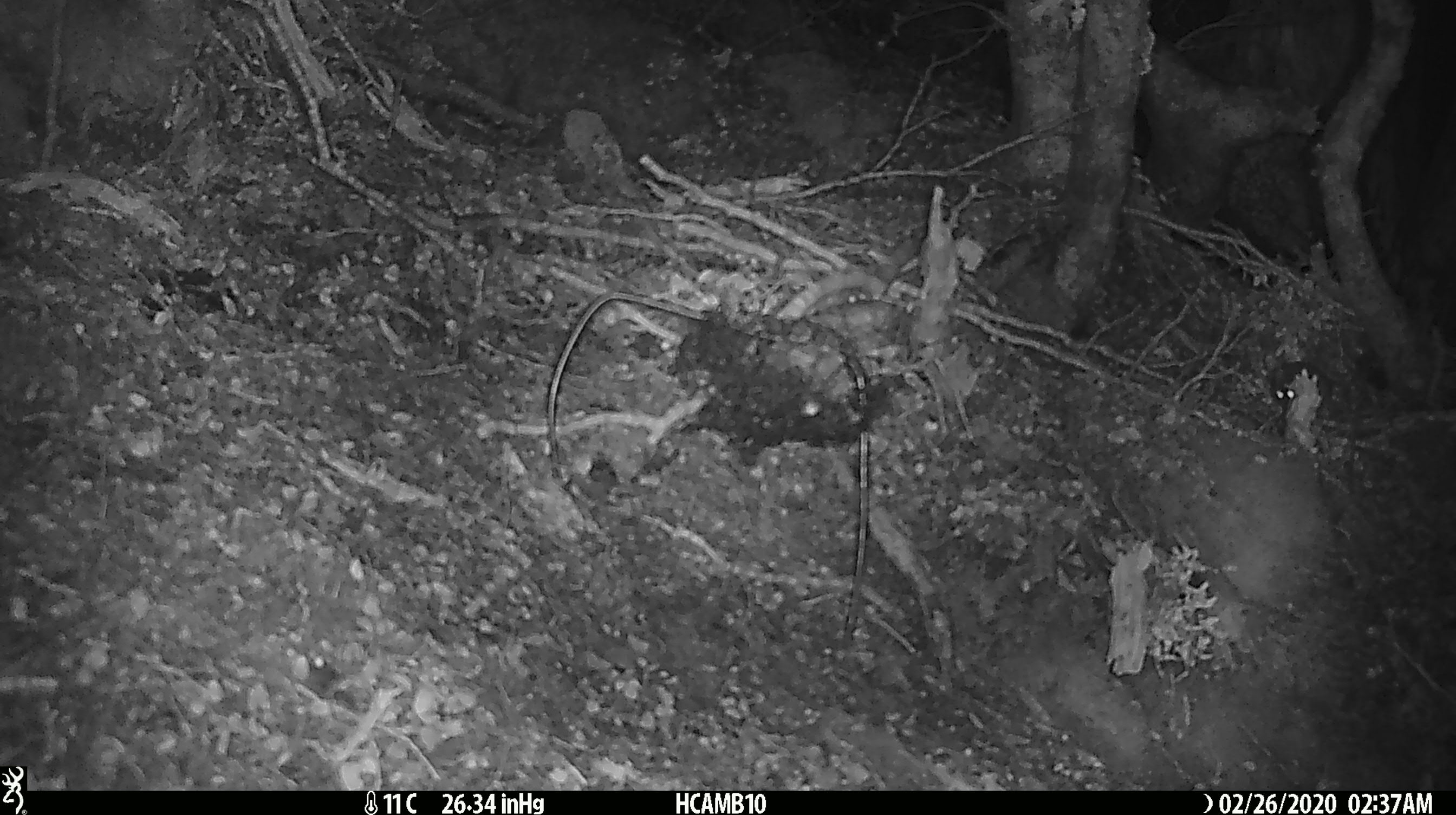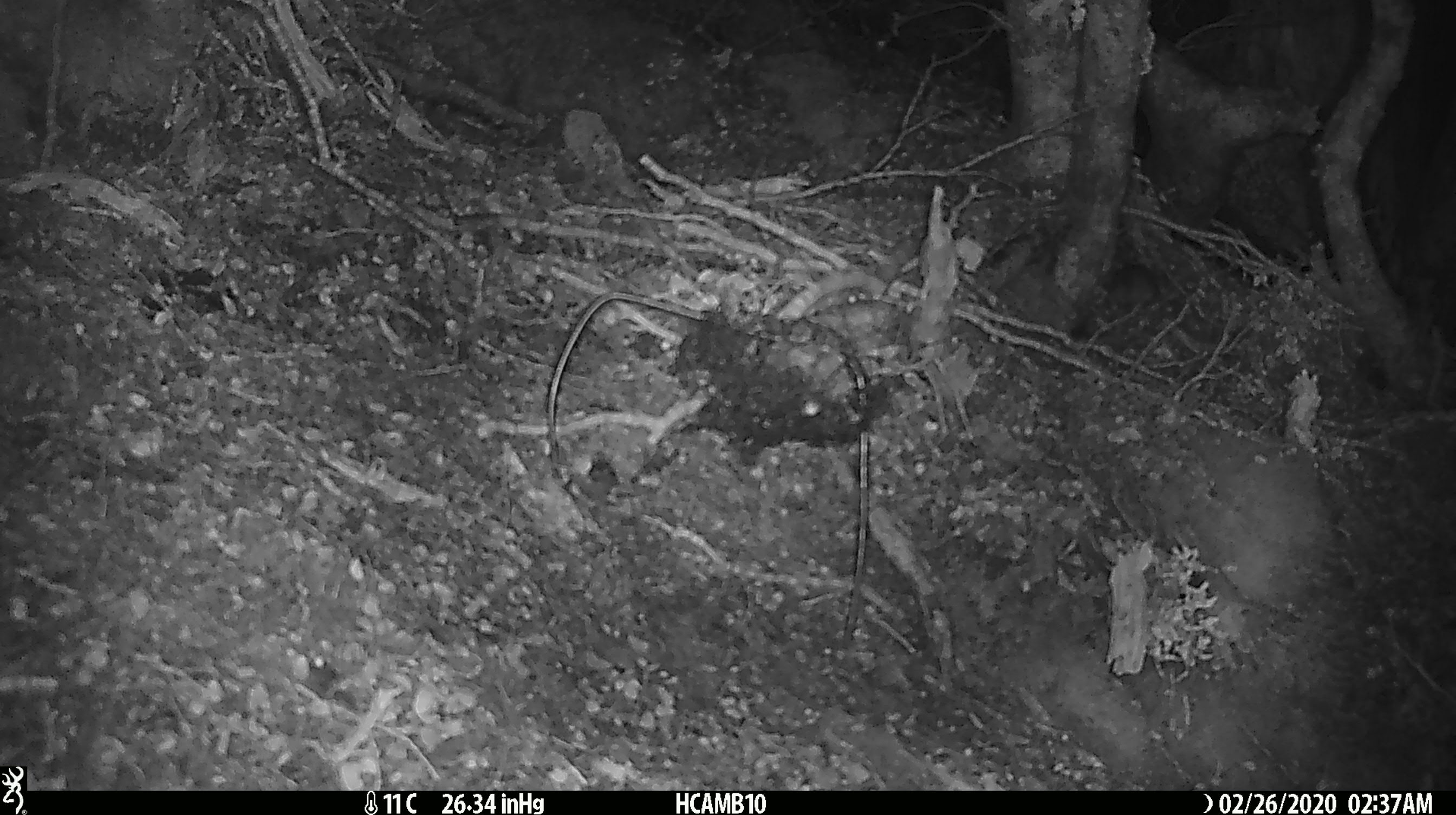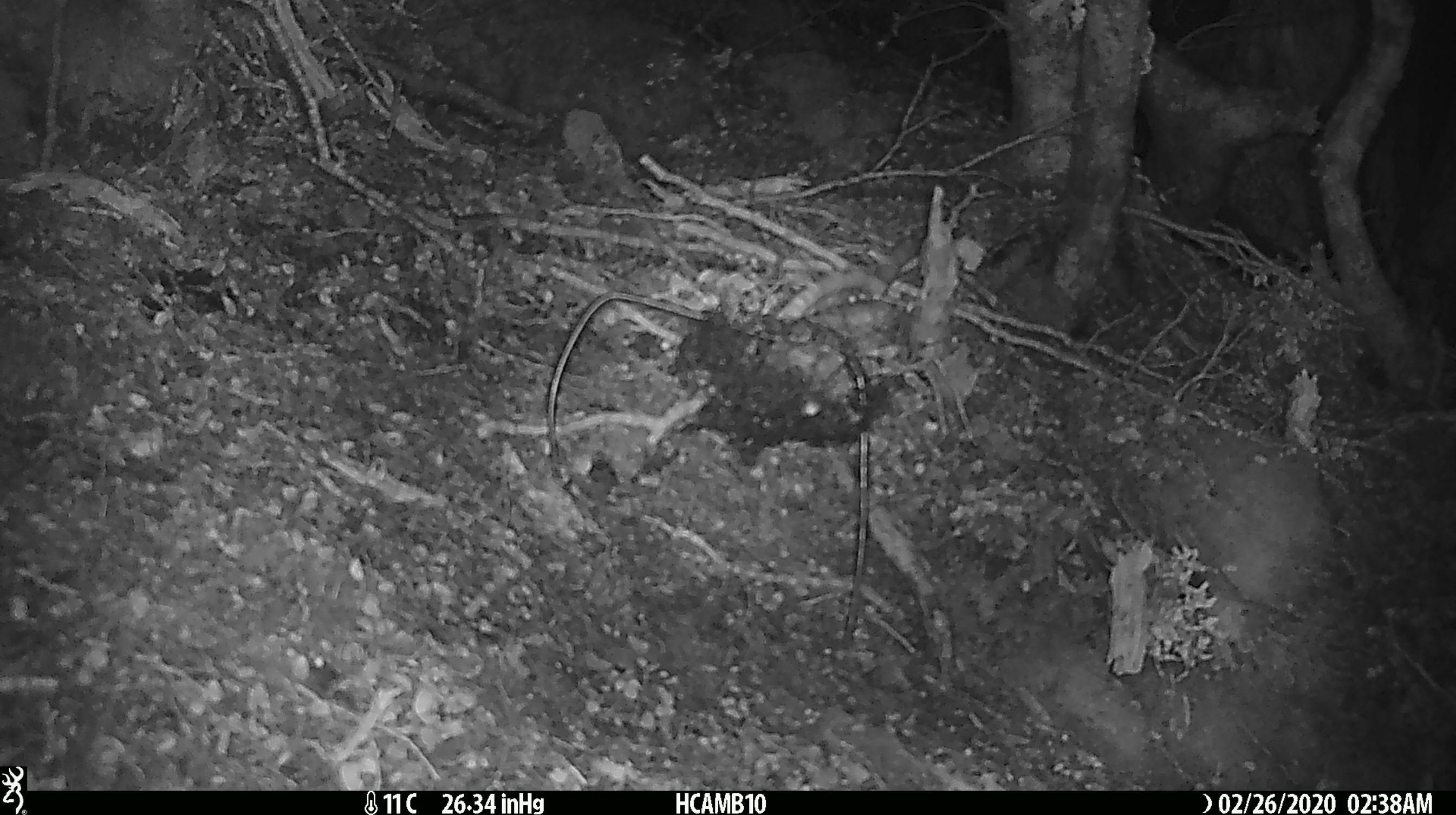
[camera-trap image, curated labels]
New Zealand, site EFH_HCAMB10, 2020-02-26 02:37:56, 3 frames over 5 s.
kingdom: Animalia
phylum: Chordata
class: Mammalia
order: Rodentia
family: Muridae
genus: Mus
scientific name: Mus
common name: mouse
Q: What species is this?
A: Mouse (Mus).